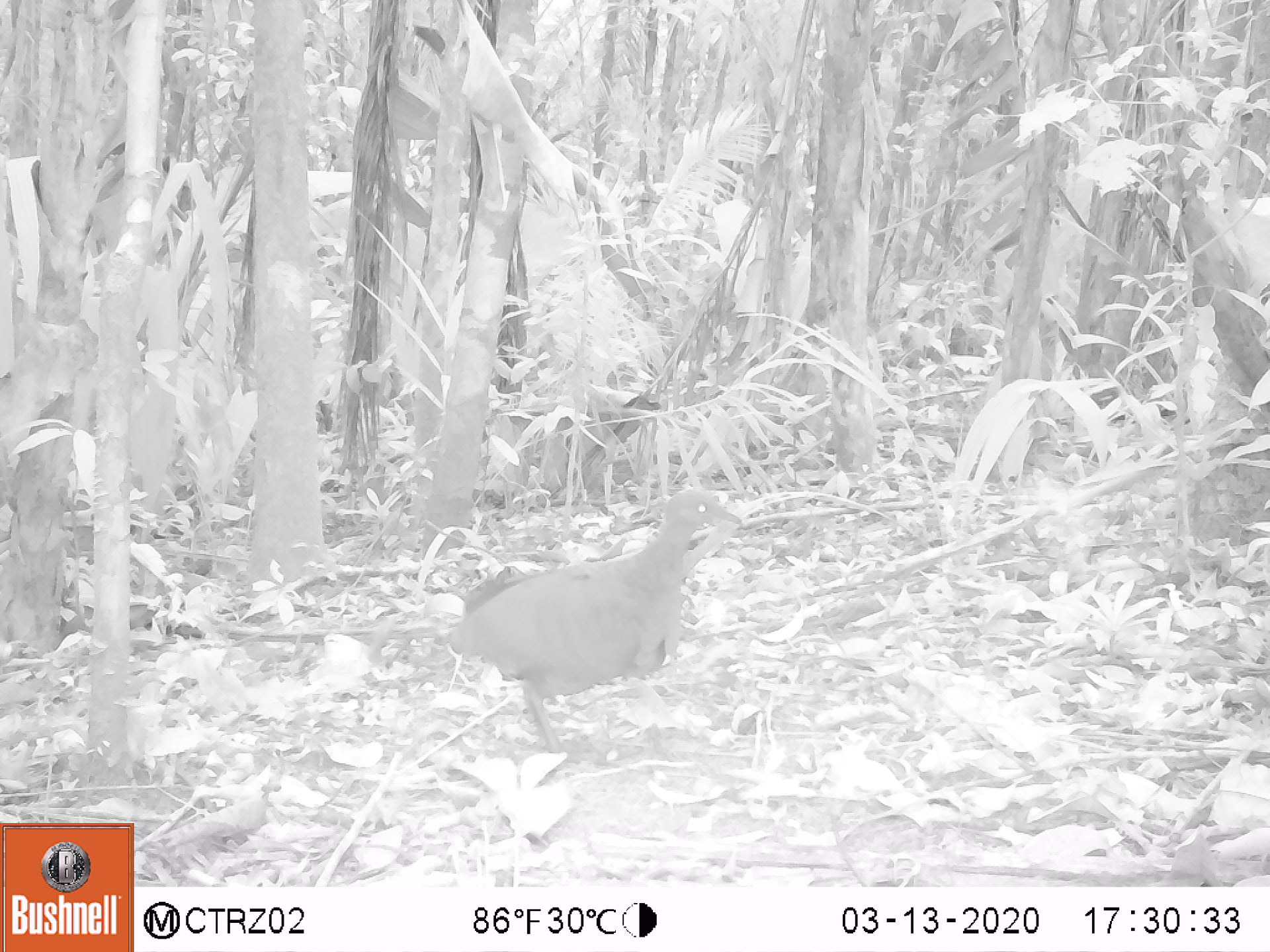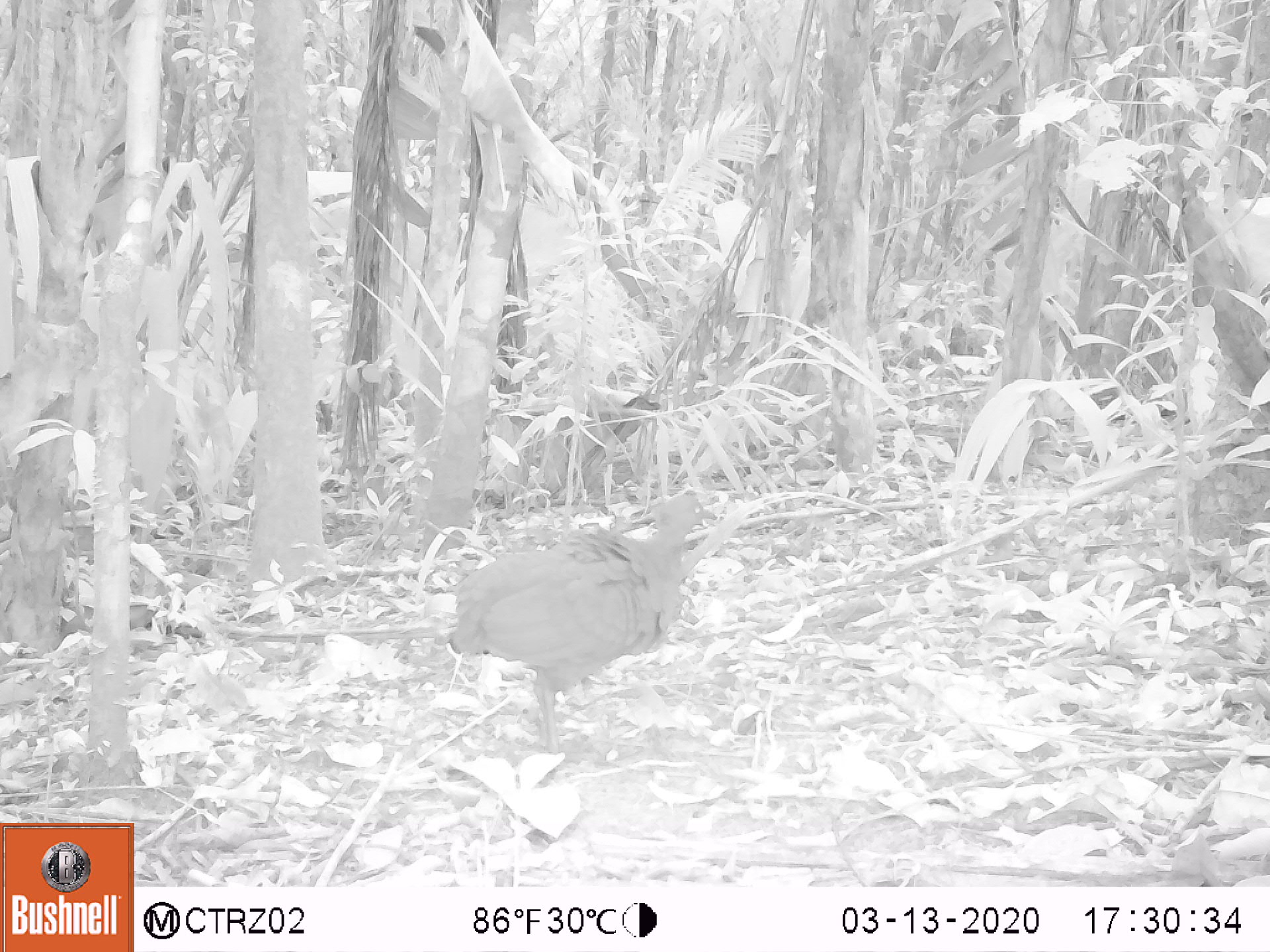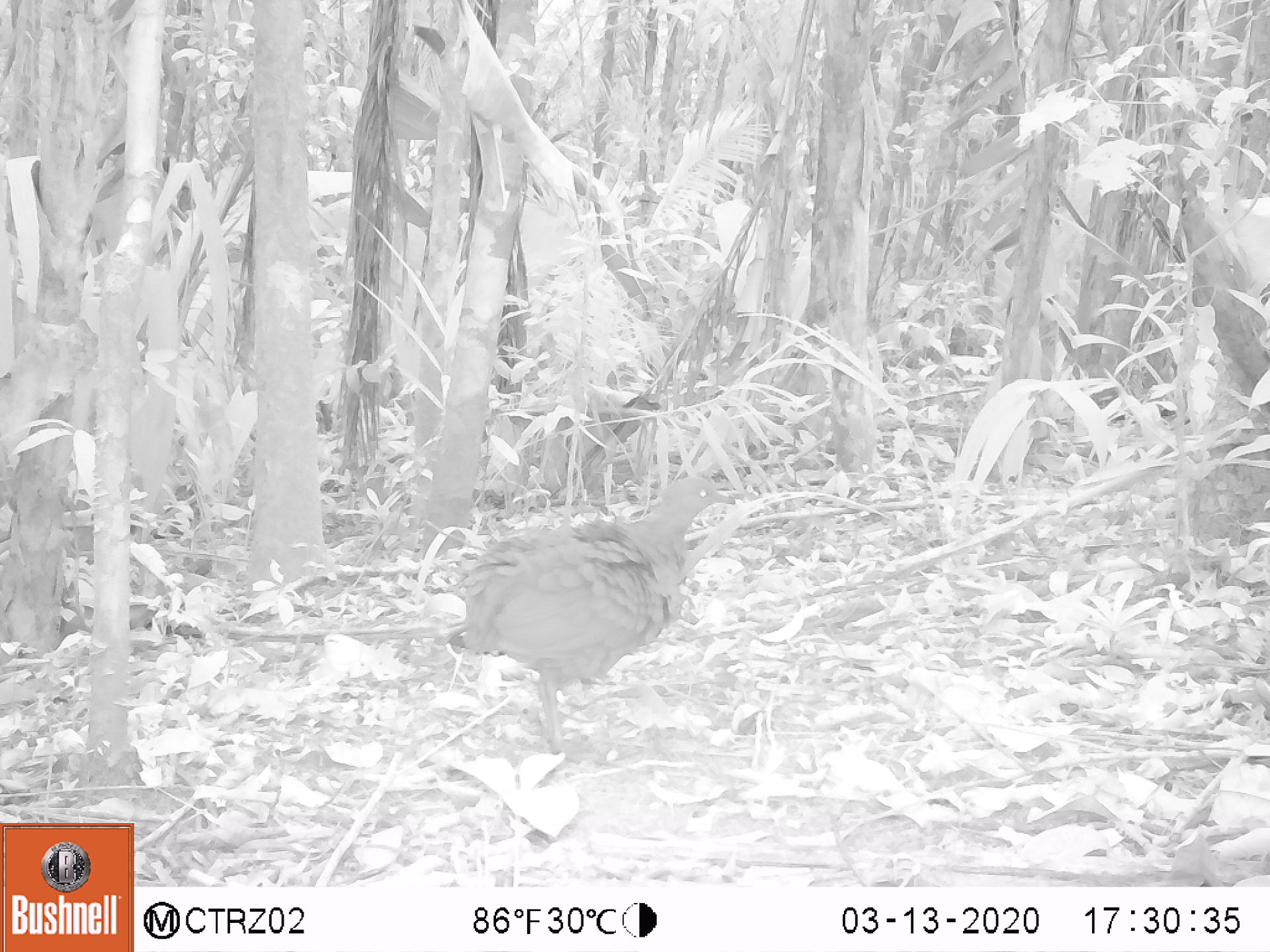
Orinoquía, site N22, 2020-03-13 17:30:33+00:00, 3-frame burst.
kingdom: Animalia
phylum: Chordata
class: Aves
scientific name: Aves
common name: bird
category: unknown bird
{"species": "unknown bird (bird) (Aves)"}